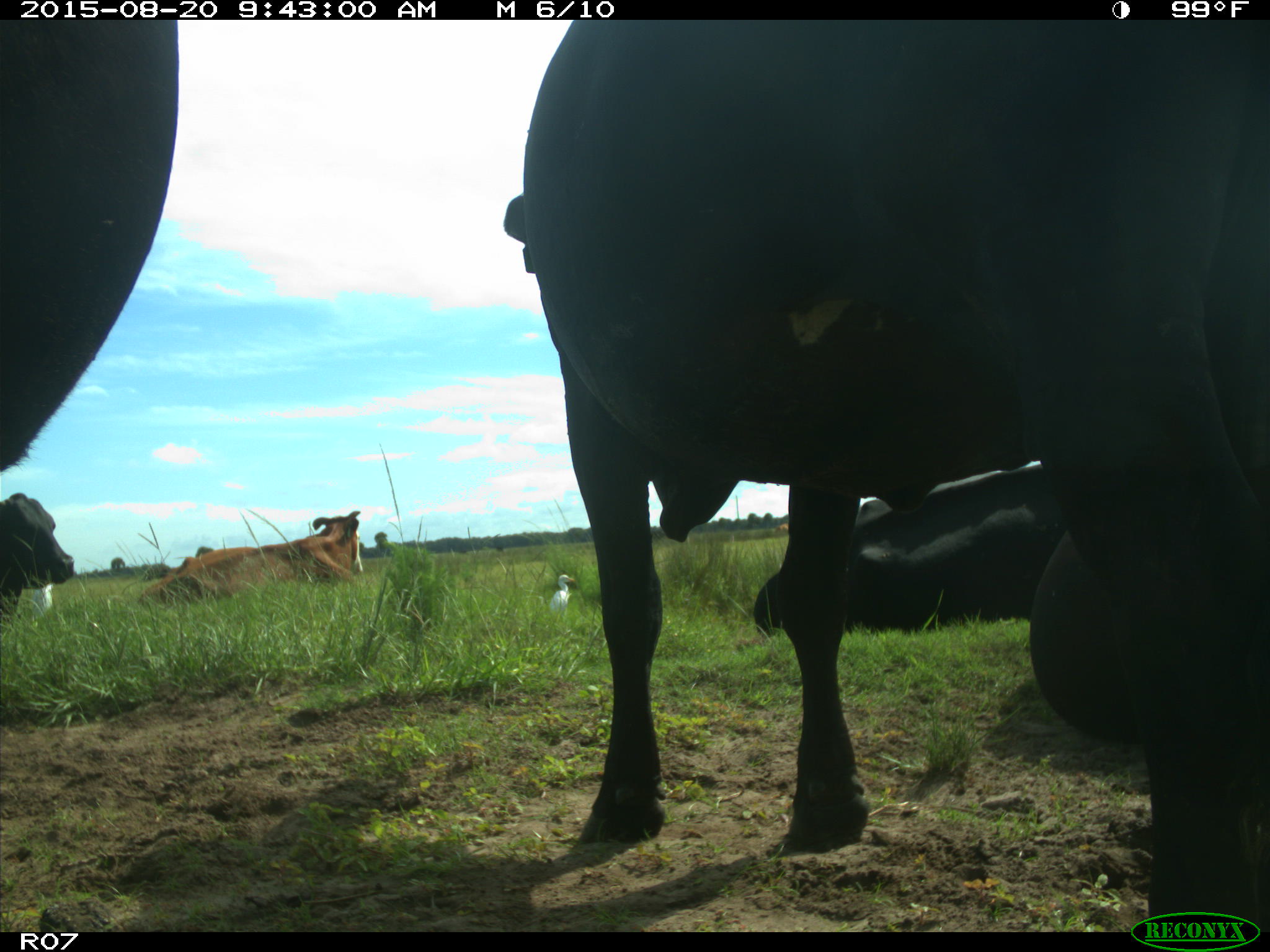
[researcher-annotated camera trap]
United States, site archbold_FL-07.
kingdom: Animalia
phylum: Chordata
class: Mammalia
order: Artiodactyla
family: Bovidae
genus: Bos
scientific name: Bos taurus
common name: domestic cow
Bos taurus (domestic cow).